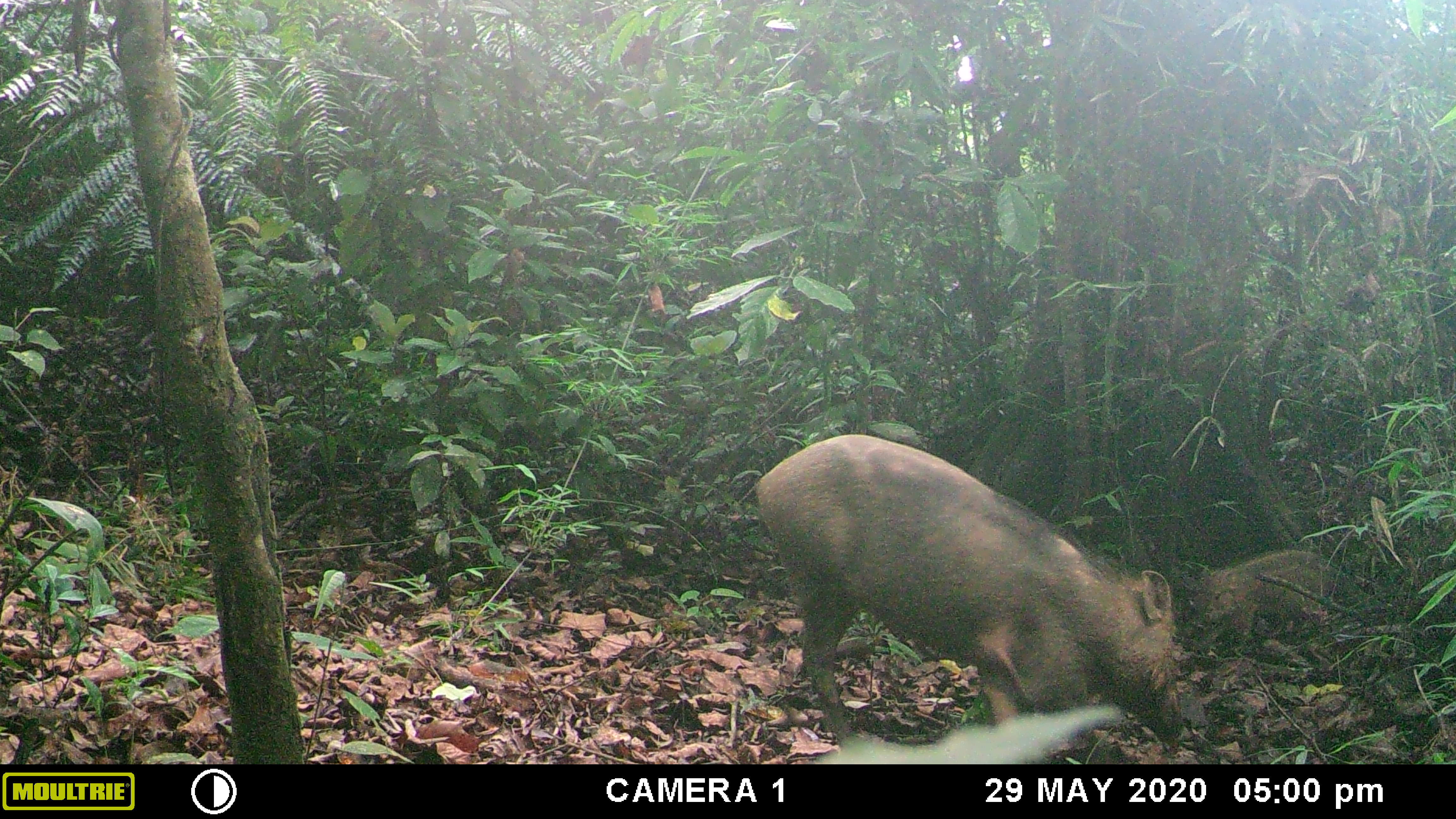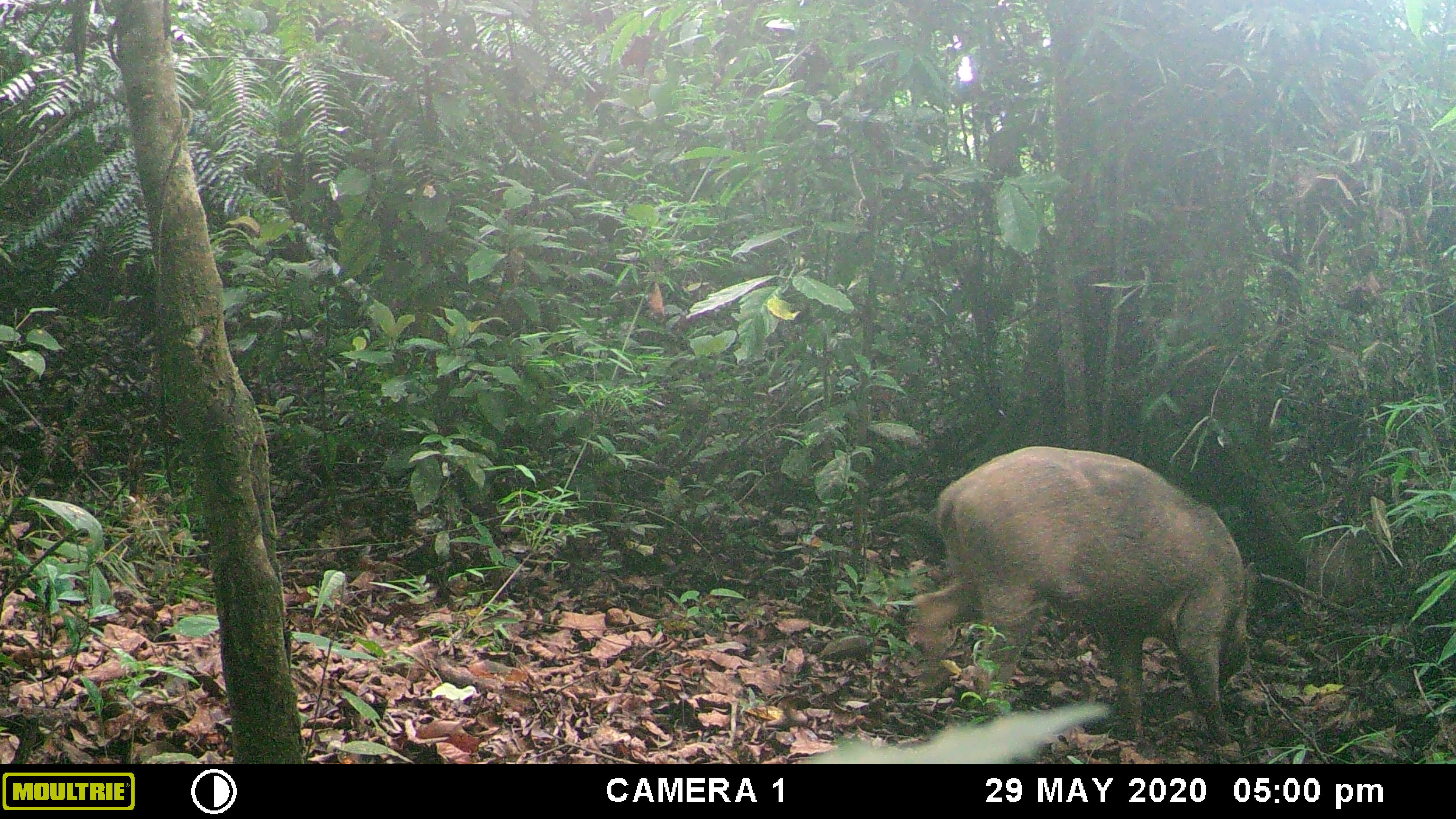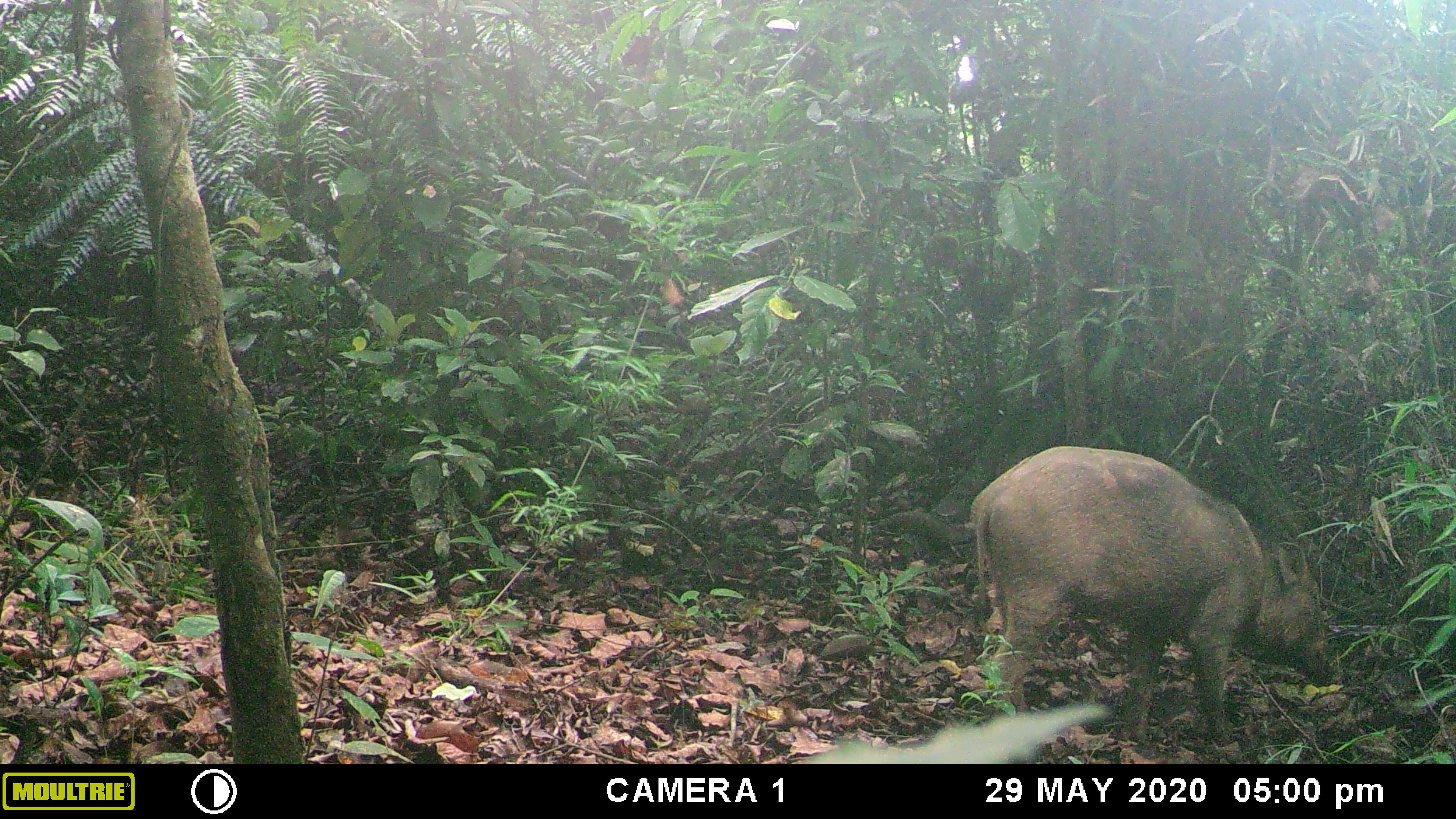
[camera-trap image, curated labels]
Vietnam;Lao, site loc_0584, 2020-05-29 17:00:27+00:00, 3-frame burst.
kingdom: Animalia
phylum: Chordata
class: Mammalia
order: Artiodactyla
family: Suidae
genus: Sus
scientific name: Sus scrofa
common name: eurasian wild pig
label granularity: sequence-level